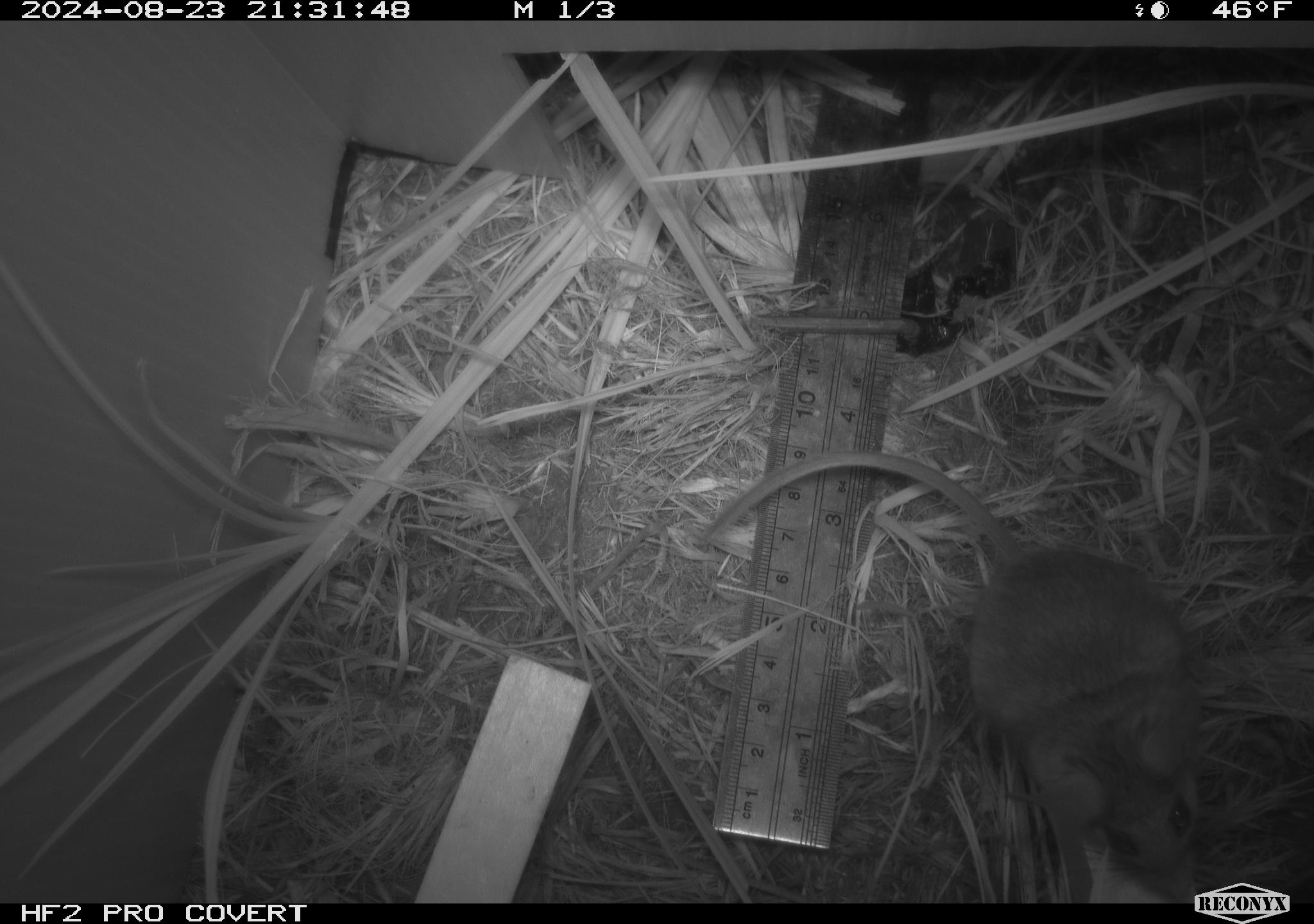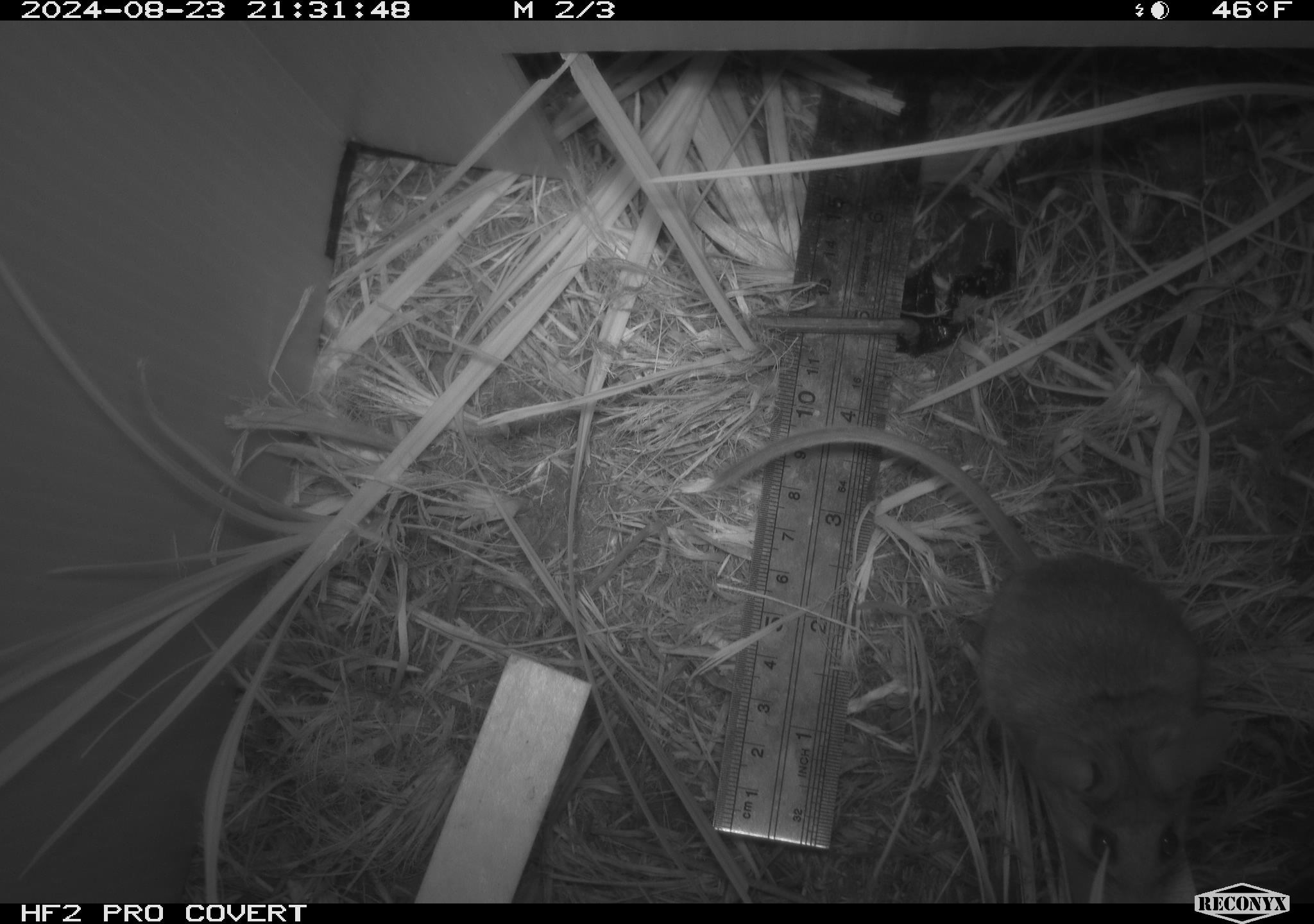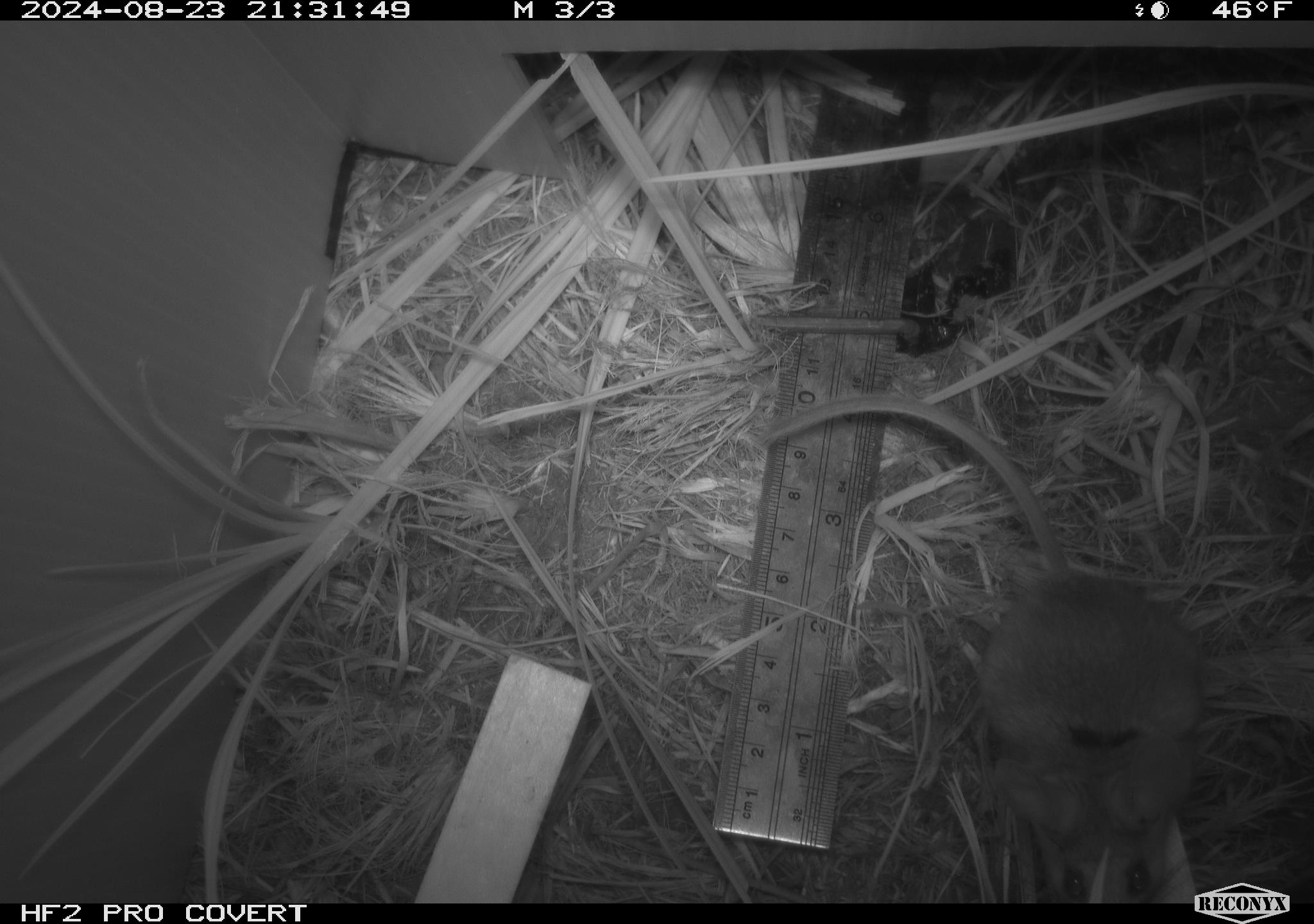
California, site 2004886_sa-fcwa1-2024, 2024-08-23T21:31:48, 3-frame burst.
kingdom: Animalia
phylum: Chordata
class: Mammalia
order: Rodentia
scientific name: Rodentia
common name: mouse species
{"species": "mouse species (Rodentia)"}